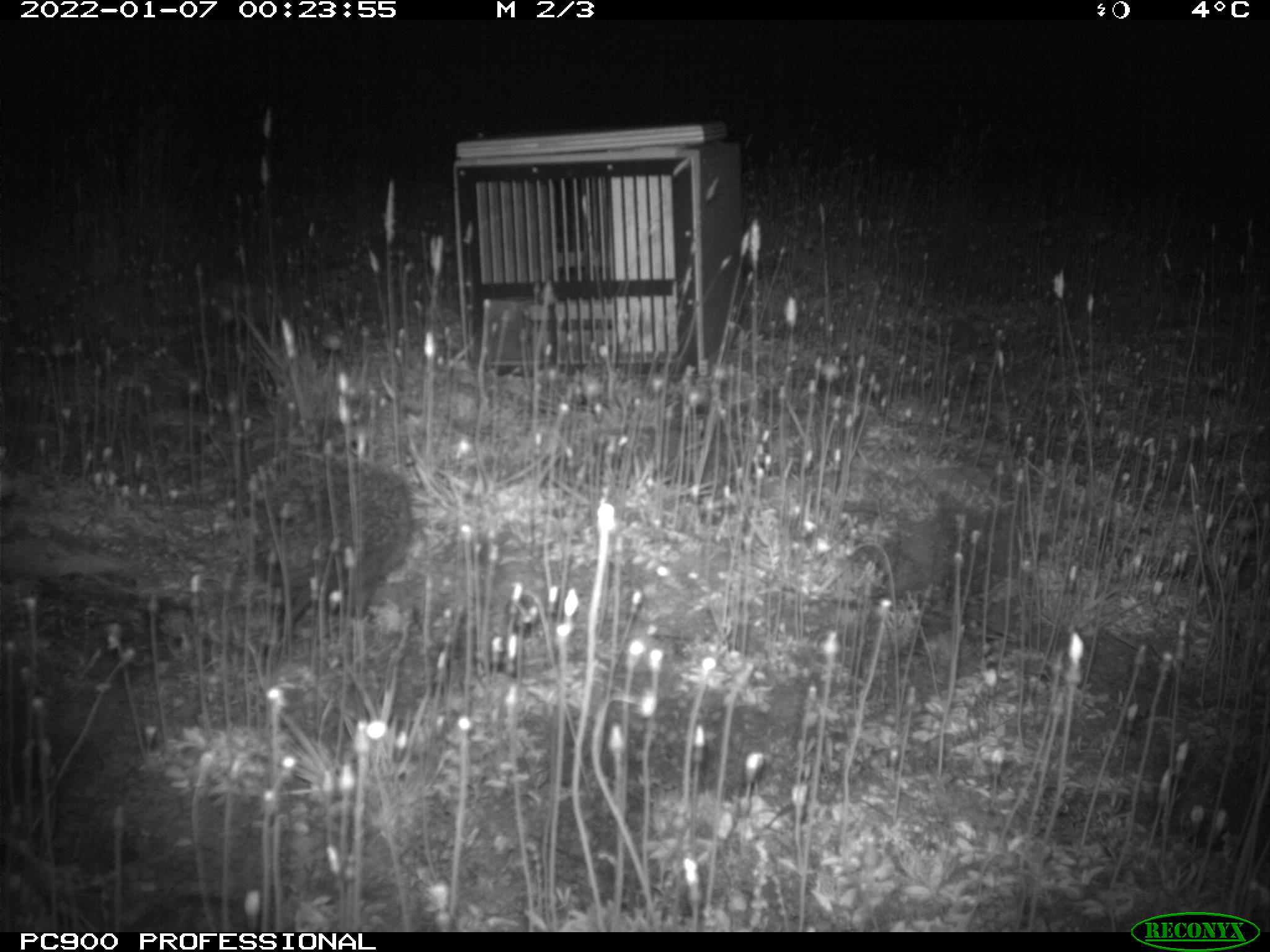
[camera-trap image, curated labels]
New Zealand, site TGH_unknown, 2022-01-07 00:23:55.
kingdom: Animalia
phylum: Chordata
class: Mammalia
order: Eulipotyphla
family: Erinaceidae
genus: Erinaceus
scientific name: Erinaceus europaeus europaeus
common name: european hedgehog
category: hedgehog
Hedgehog (european hedgehog) (Erinaceus europaeus europaeus).